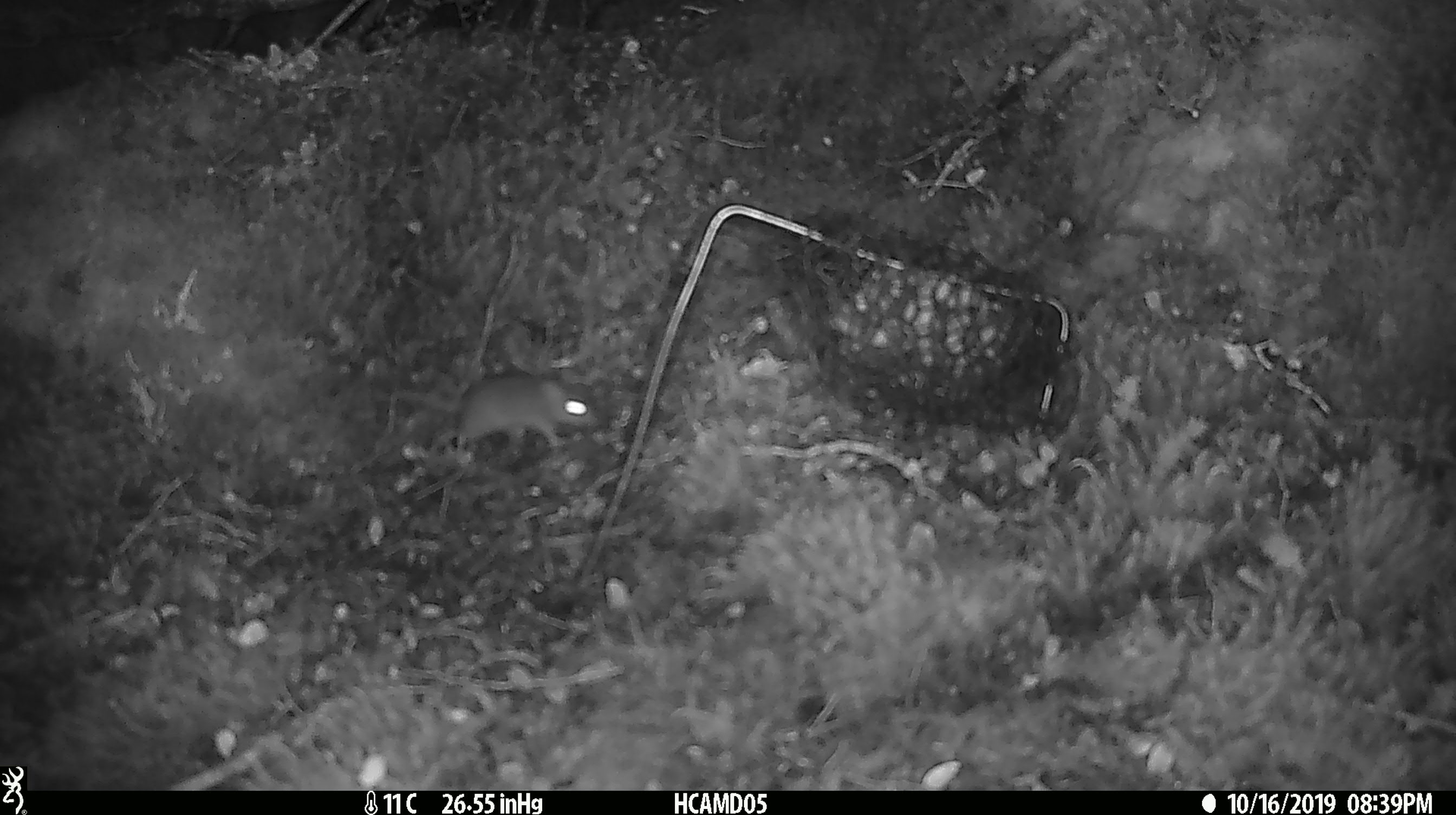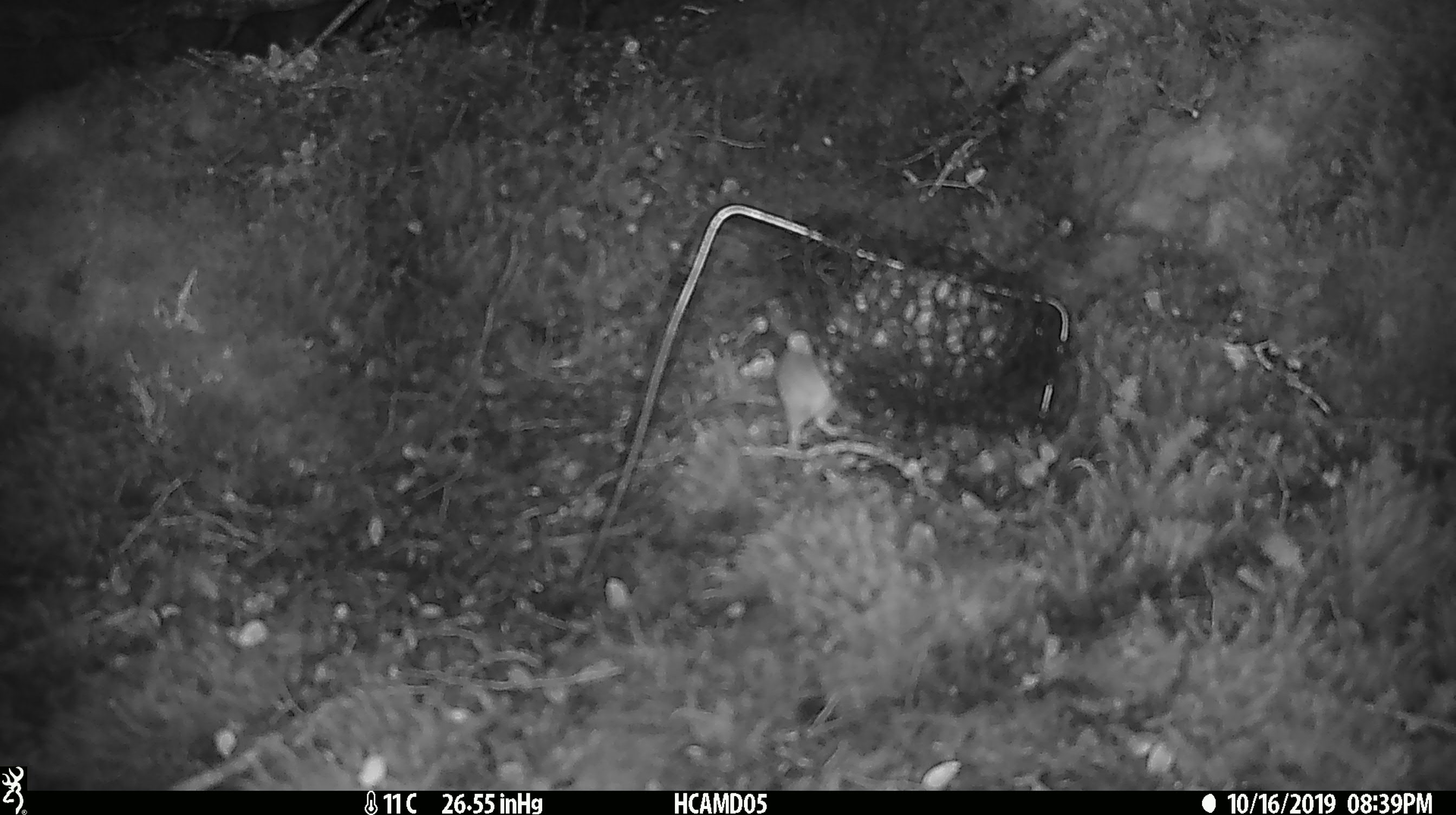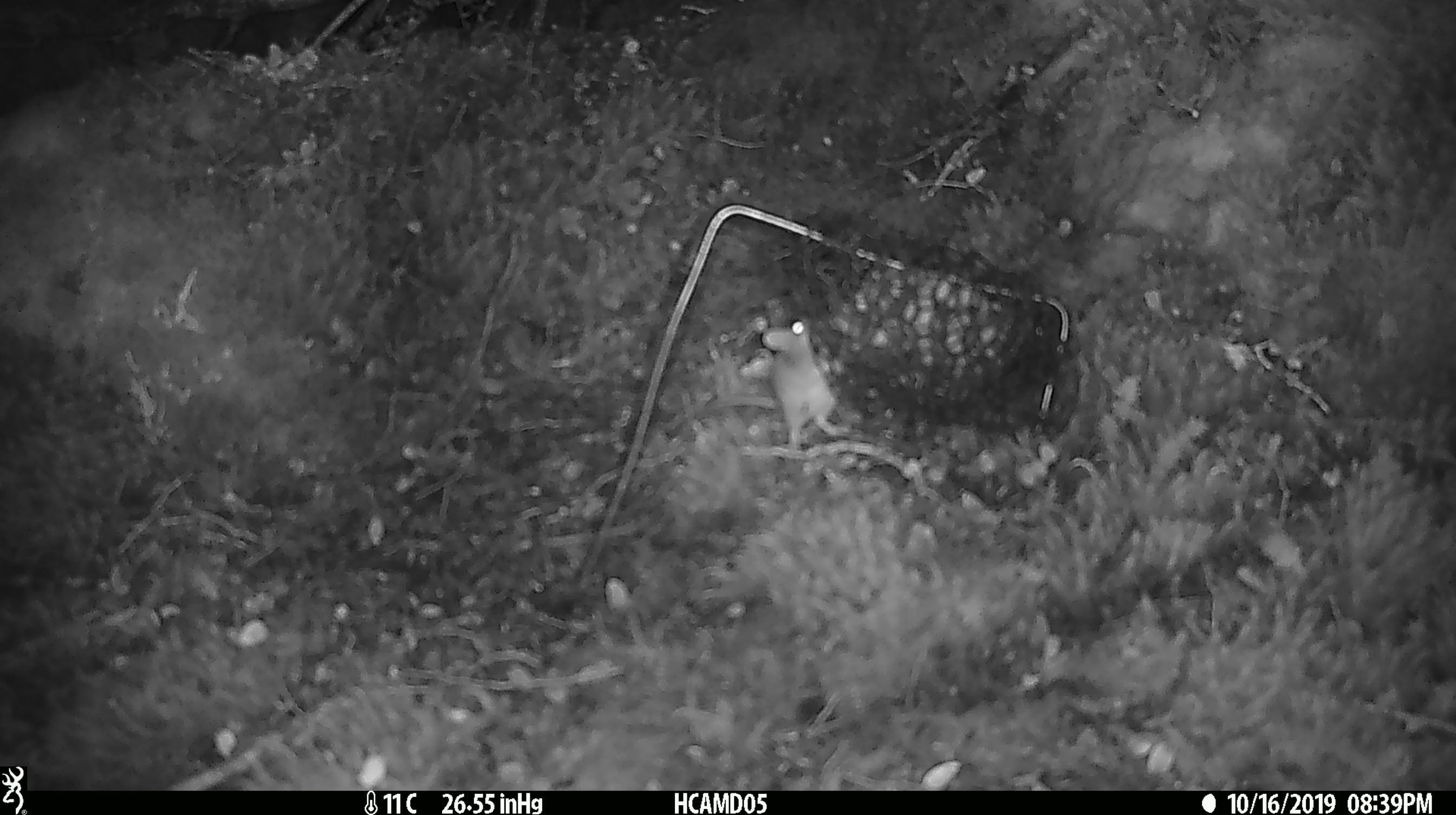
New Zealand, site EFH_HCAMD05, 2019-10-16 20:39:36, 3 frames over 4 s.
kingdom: Animalia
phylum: Chordata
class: Mammalia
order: Rodentia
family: Muridae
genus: Mus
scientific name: Mus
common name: mouse